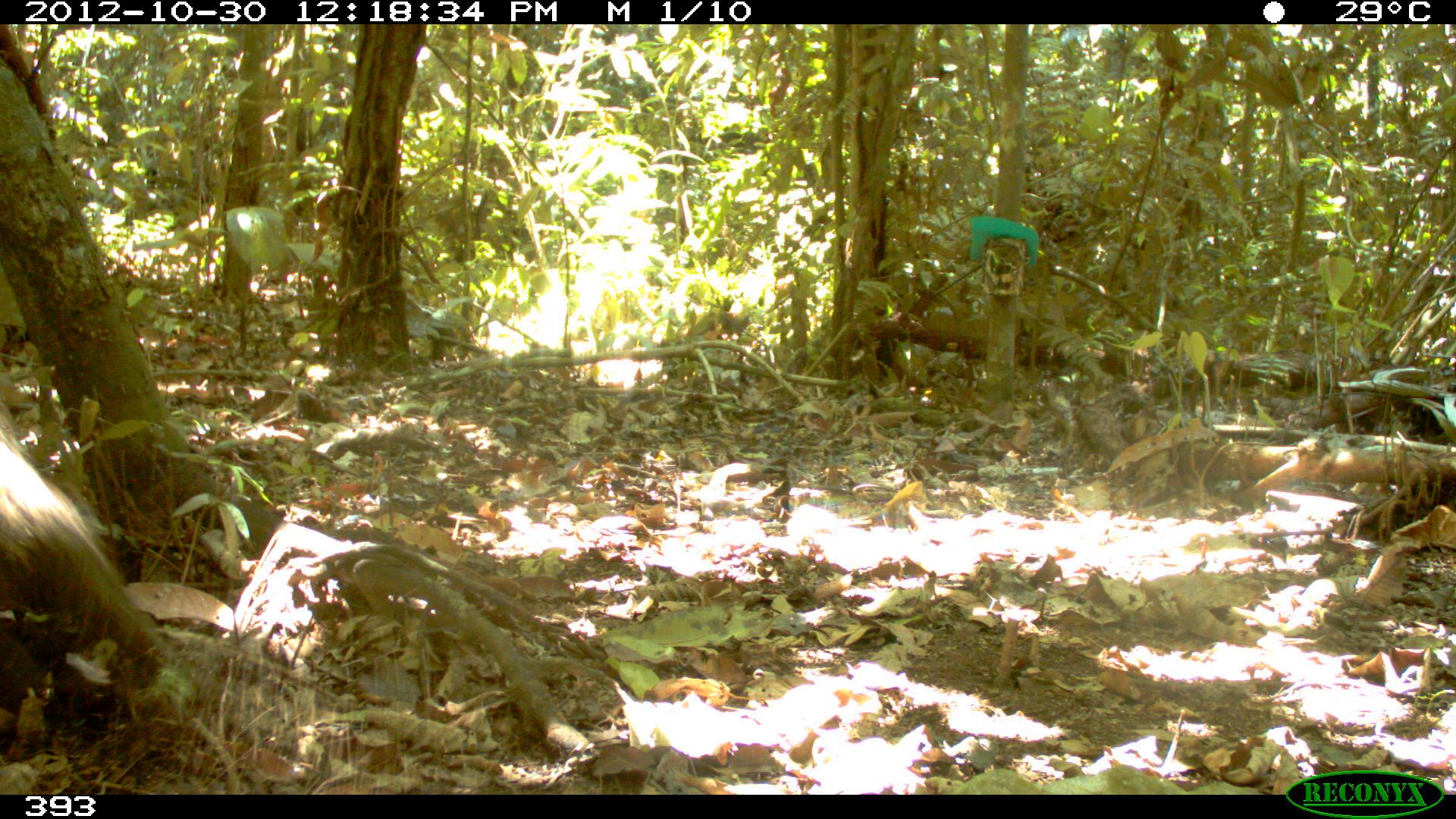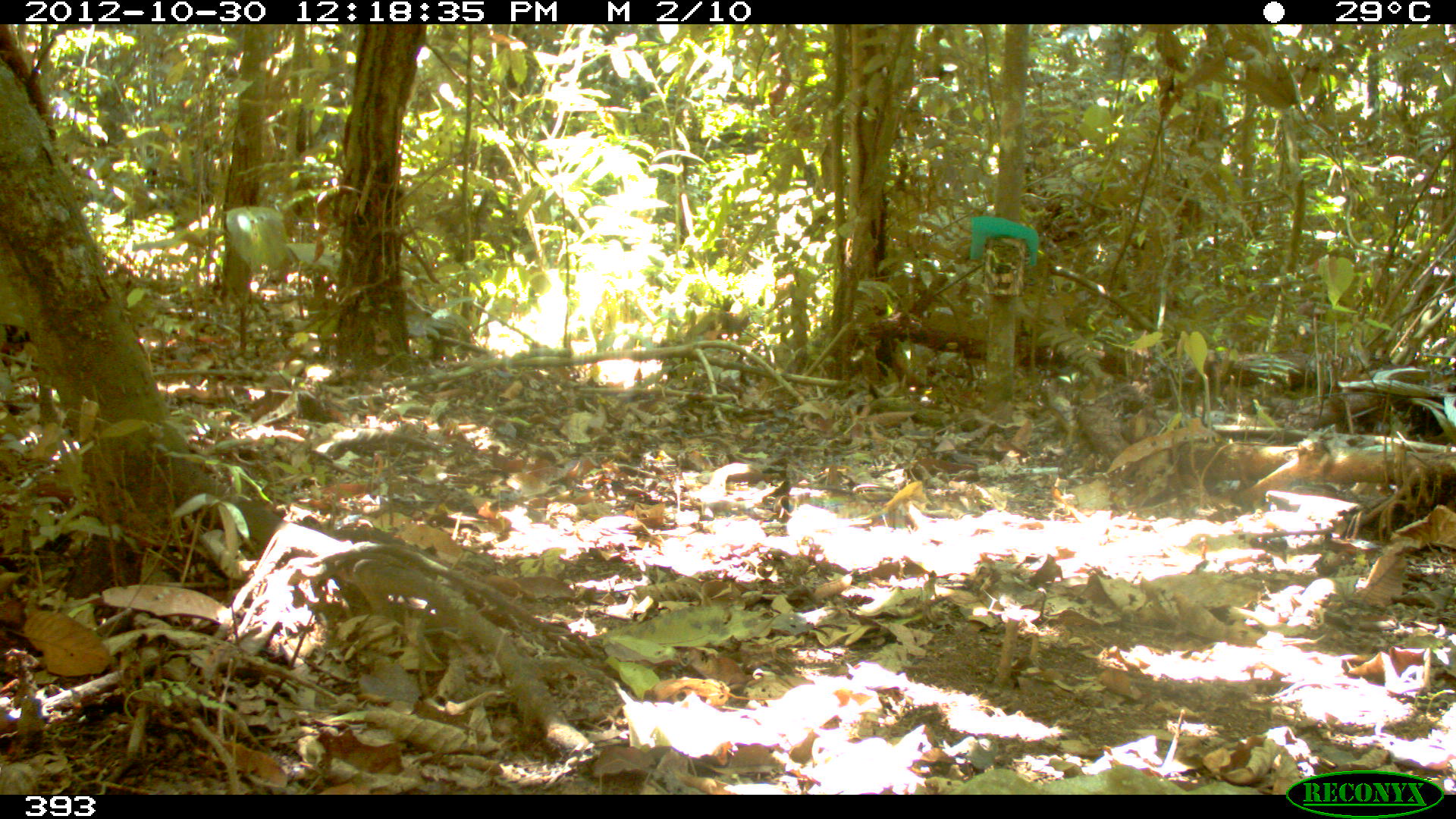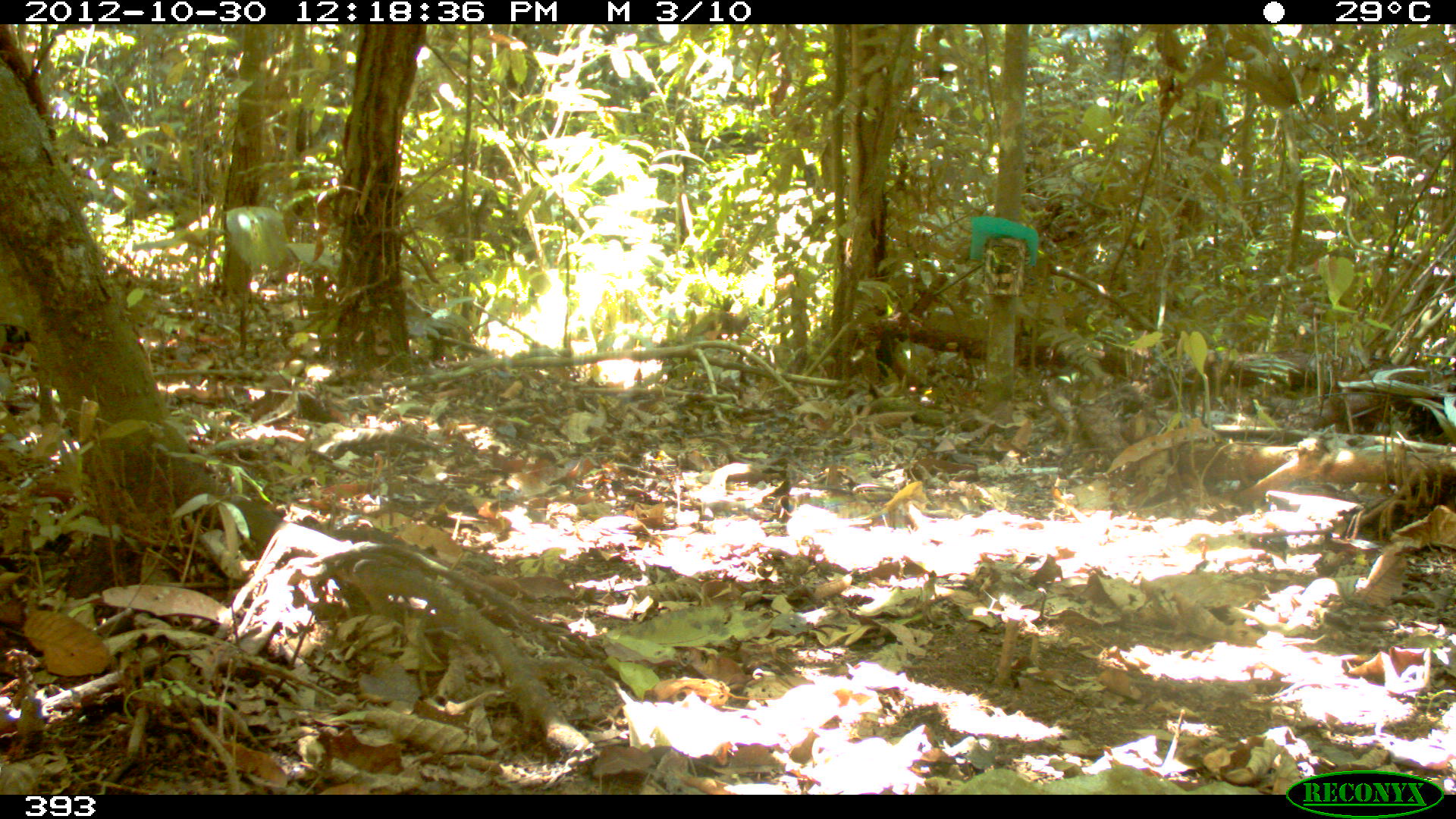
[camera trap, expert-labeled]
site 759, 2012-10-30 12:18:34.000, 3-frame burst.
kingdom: Animalia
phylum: Chordata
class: Mammalia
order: Artiodactyla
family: Tayassuidae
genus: Pecari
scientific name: Pecari tajacu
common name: collared peccary